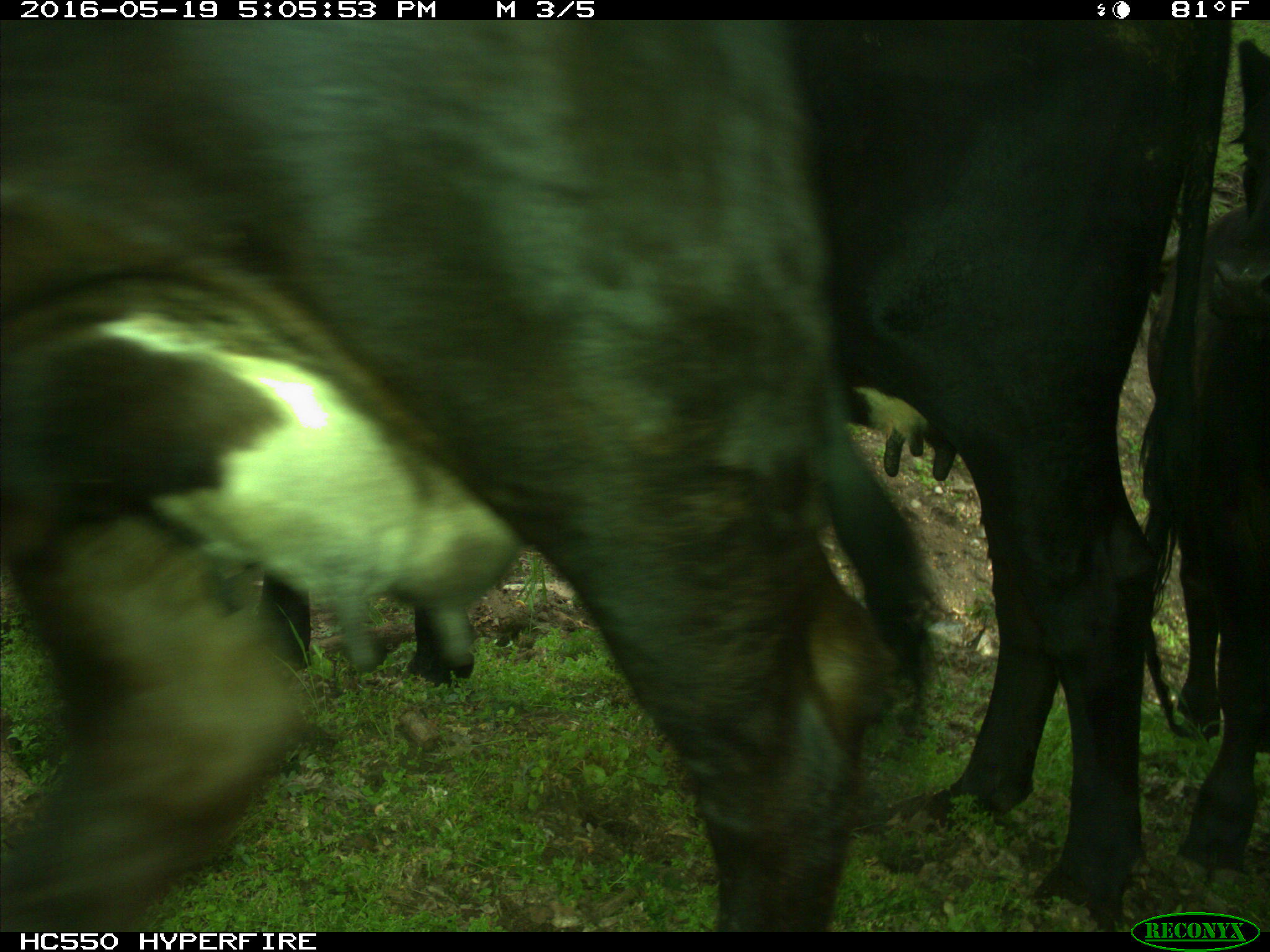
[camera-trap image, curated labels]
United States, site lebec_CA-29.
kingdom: Animalia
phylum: Chordata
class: Mammalia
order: Artiodactyla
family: Bovidae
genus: Bos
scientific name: Bos taurus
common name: domestic cow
Bos taurus (domestic cow).